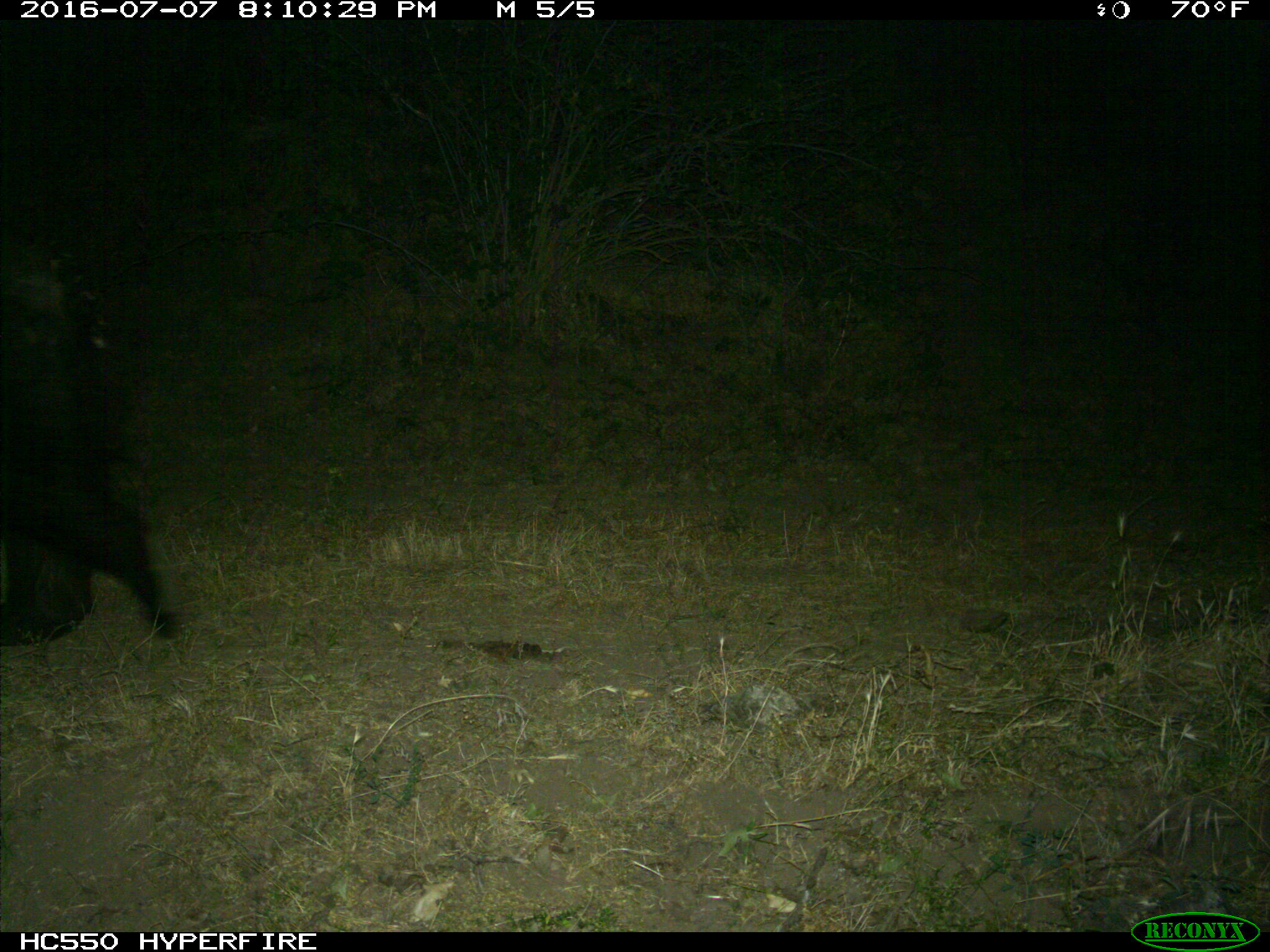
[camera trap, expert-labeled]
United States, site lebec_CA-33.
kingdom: Animalia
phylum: Chordata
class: Mammalia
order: Carnivora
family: Ursidae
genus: Ursus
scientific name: Ursus americanus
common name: american black bear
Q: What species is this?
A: Ursus americanus (american black bear).